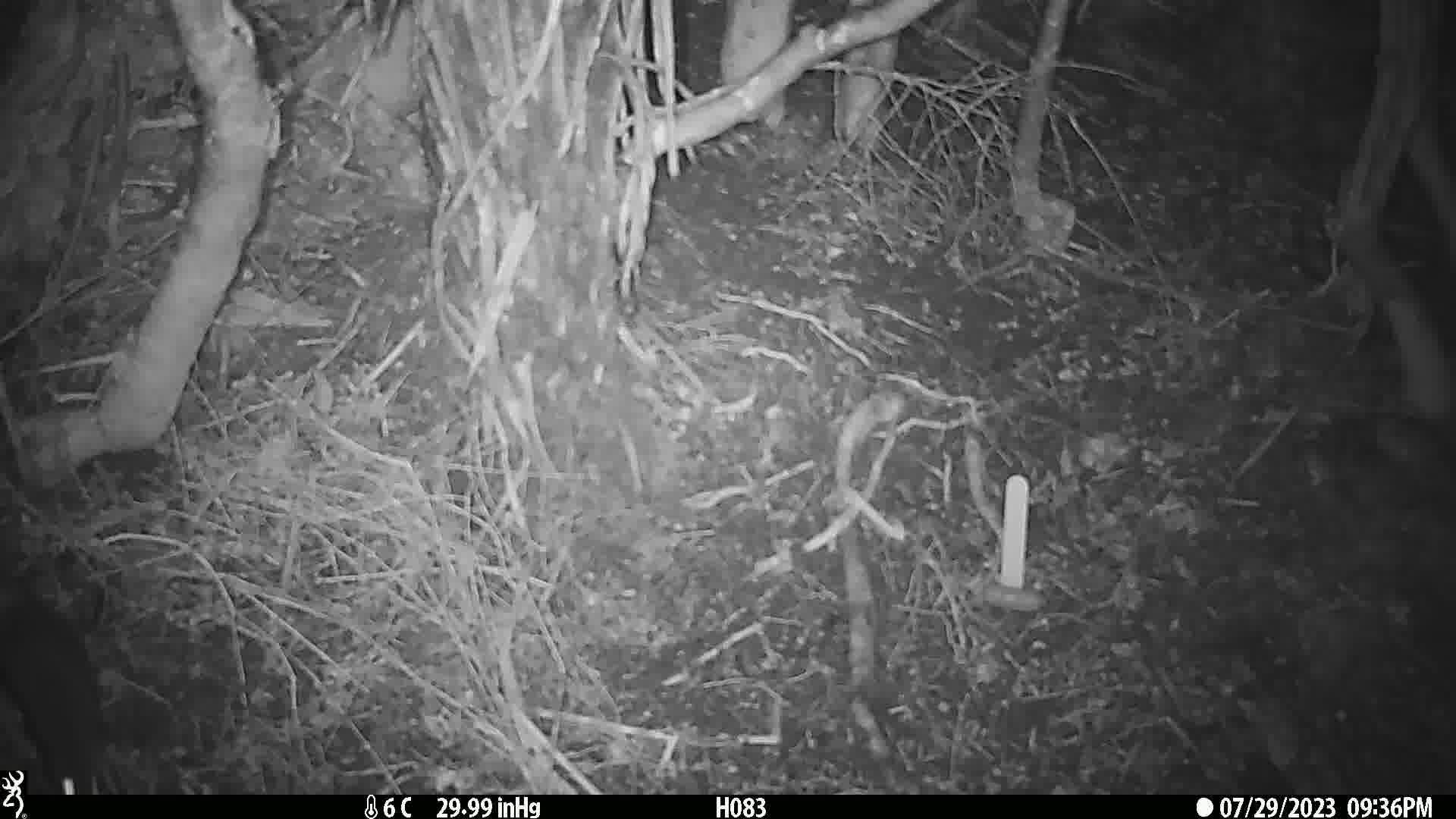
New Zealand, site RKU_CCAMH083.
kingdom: Animalia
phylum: Chordata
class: Mammalia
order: Rodentia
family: Muridae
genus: Rattus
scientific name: Rattus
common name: rat